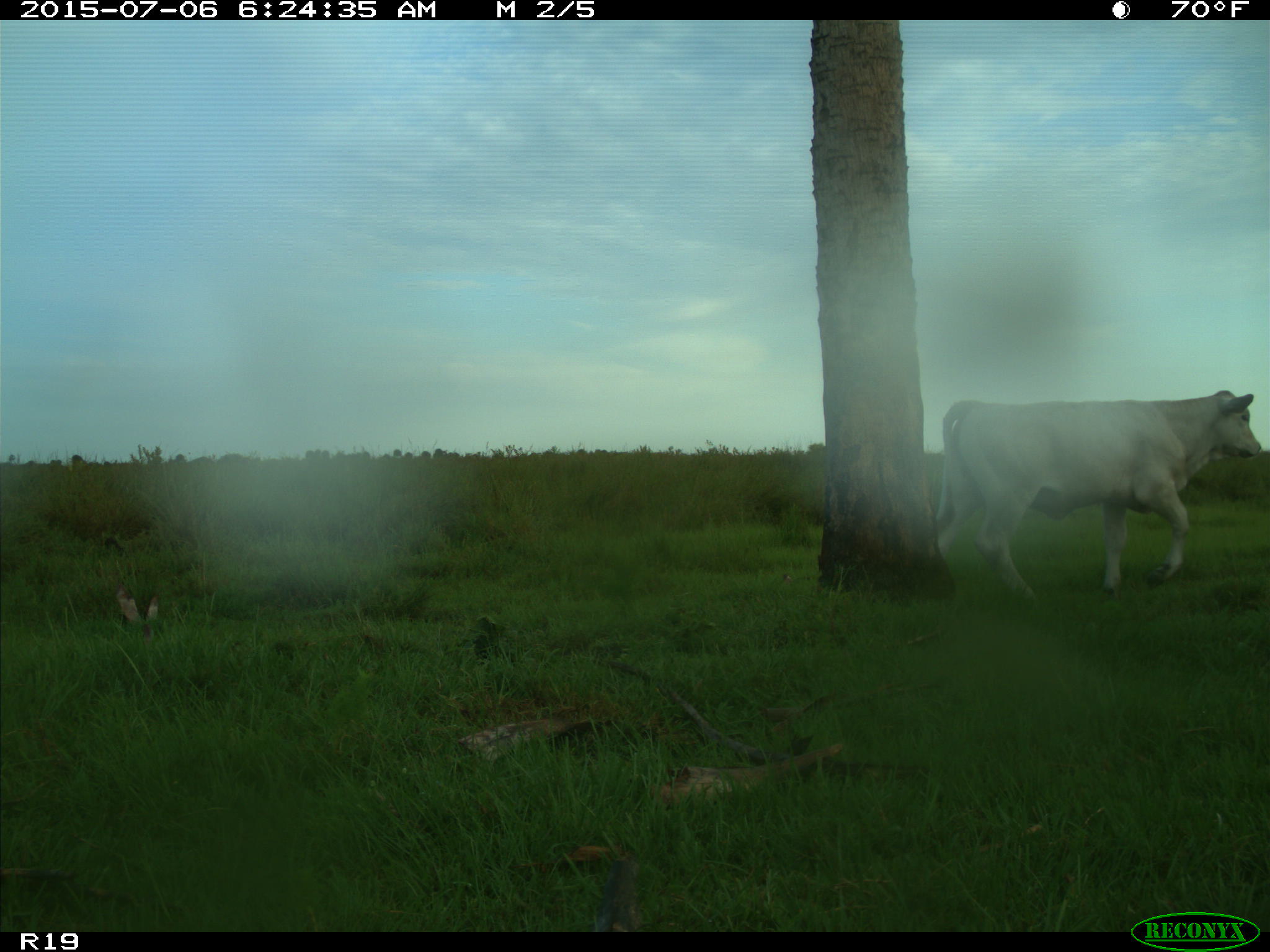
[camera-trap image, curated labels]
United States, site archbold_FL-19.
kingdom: Animalia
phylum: Chordata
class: Mammalia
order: Artiodactyla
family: Bovidae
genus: Bos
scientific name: Bos taurus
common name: domestic cow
Bos taurus (domestic cow).